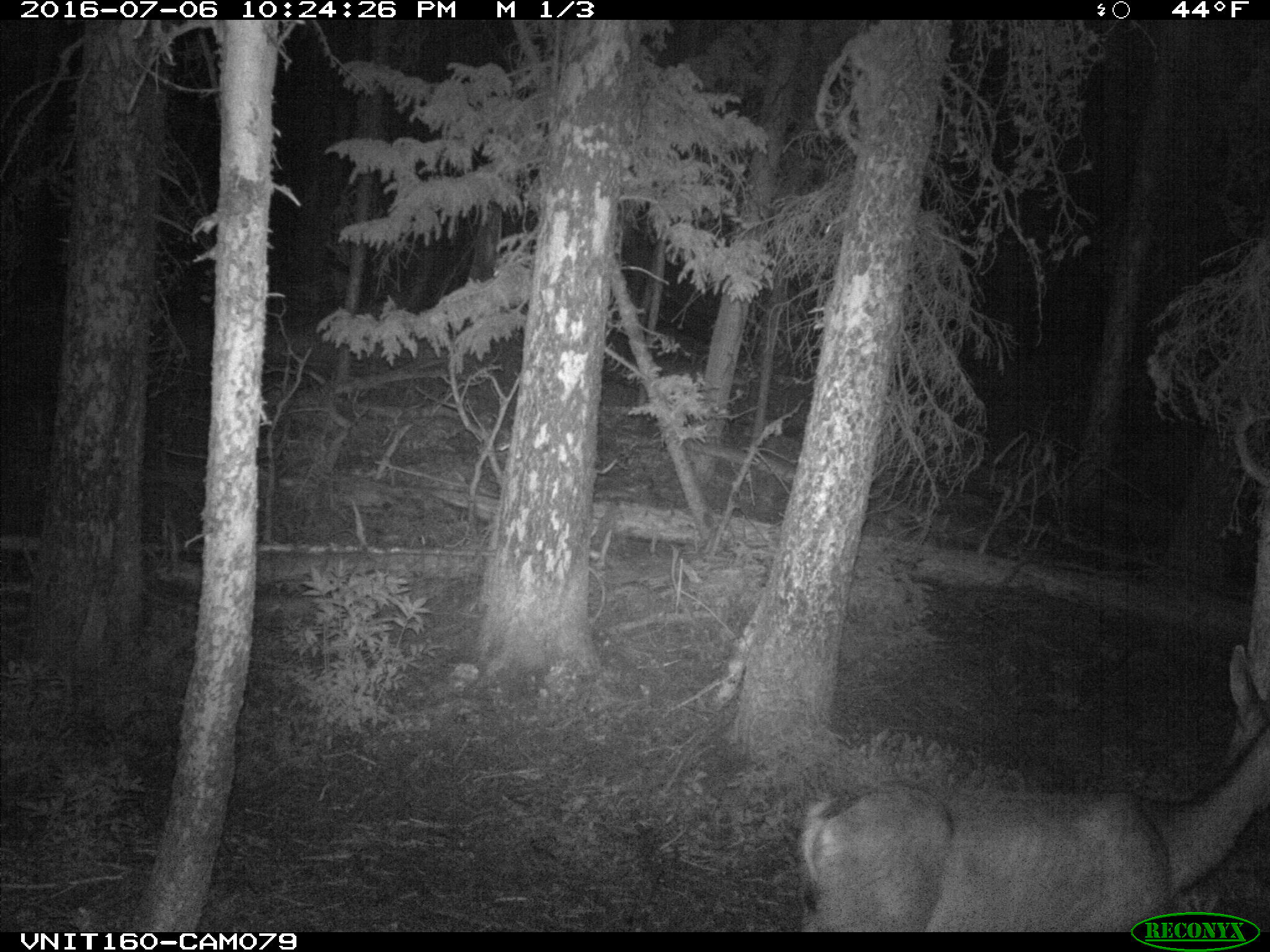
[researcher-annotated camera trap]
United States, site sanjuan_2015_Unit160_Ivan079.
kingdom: Animalia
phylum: Chordata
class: Mammalia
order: Artiodactyla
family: Cervidae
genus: Odocoileus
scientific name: Odocoileus hemionus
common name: mule deer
Odocoileus hemionus (mule deer).